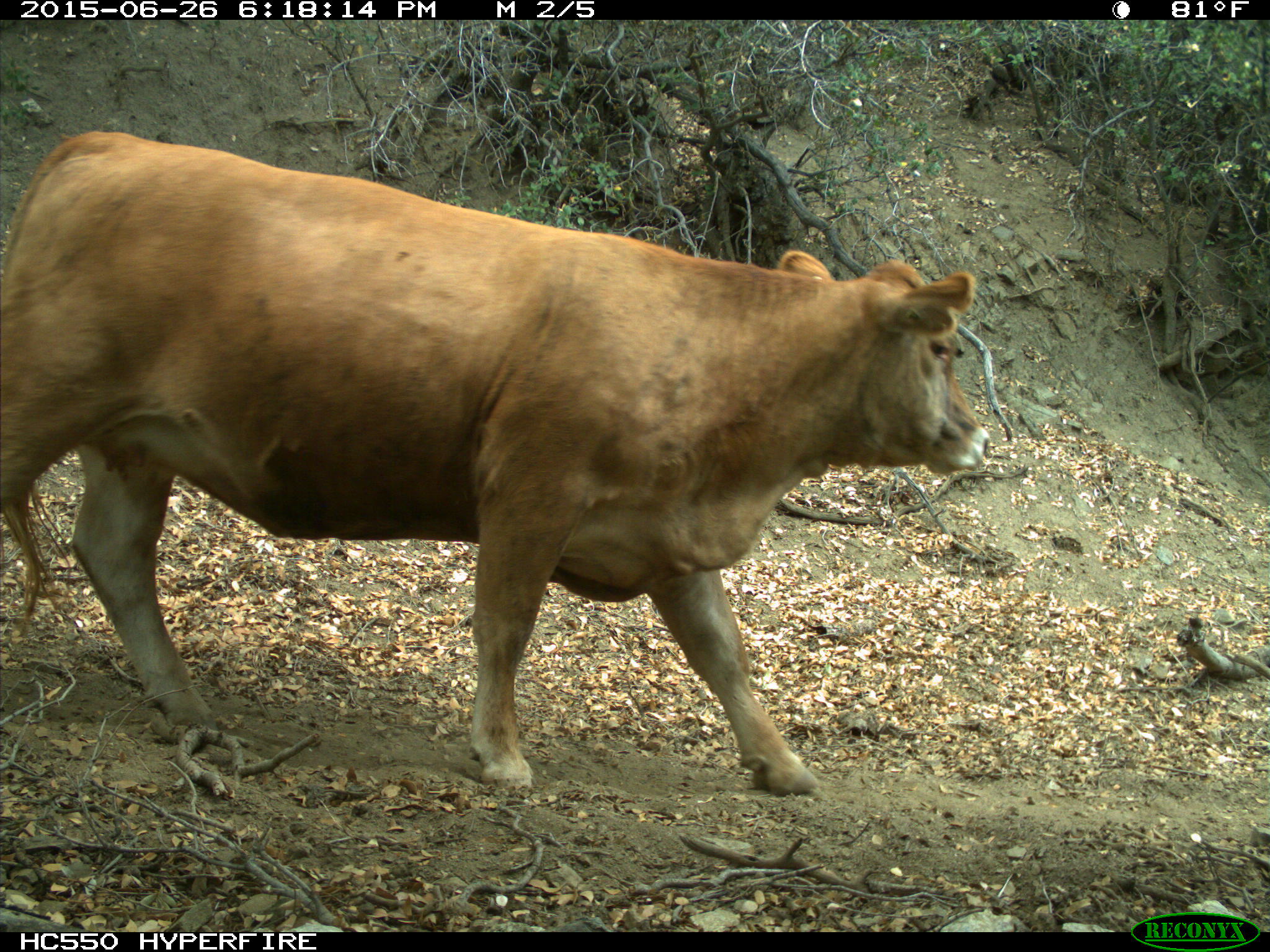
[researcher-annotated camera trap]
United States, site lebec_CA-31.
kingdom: Animalia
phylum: Chordata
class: Mammalia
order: Artiodactyla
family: Bovidae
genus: Bos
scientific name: Bos taurus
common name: domestic cow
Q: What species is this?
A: Bos taurus (domestic cow).